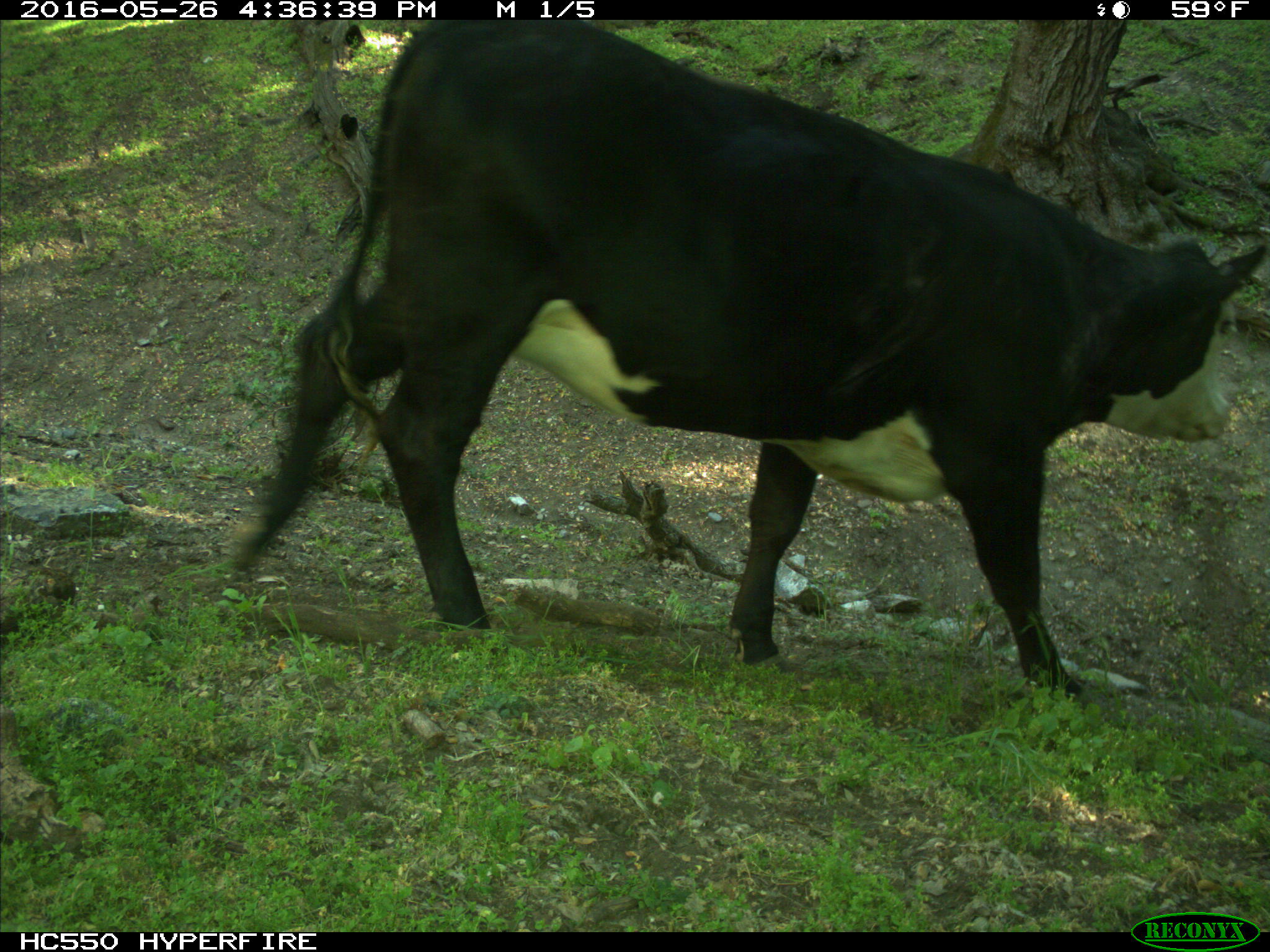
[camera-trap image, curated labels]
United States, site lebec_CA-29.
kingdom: Animalia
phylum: Chordata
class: Mammalia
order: Artiodactyla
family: Bovidae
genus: Bos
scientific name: Bos taurus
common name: domestic cow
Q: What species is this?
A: Bos taurus (domestic cow).